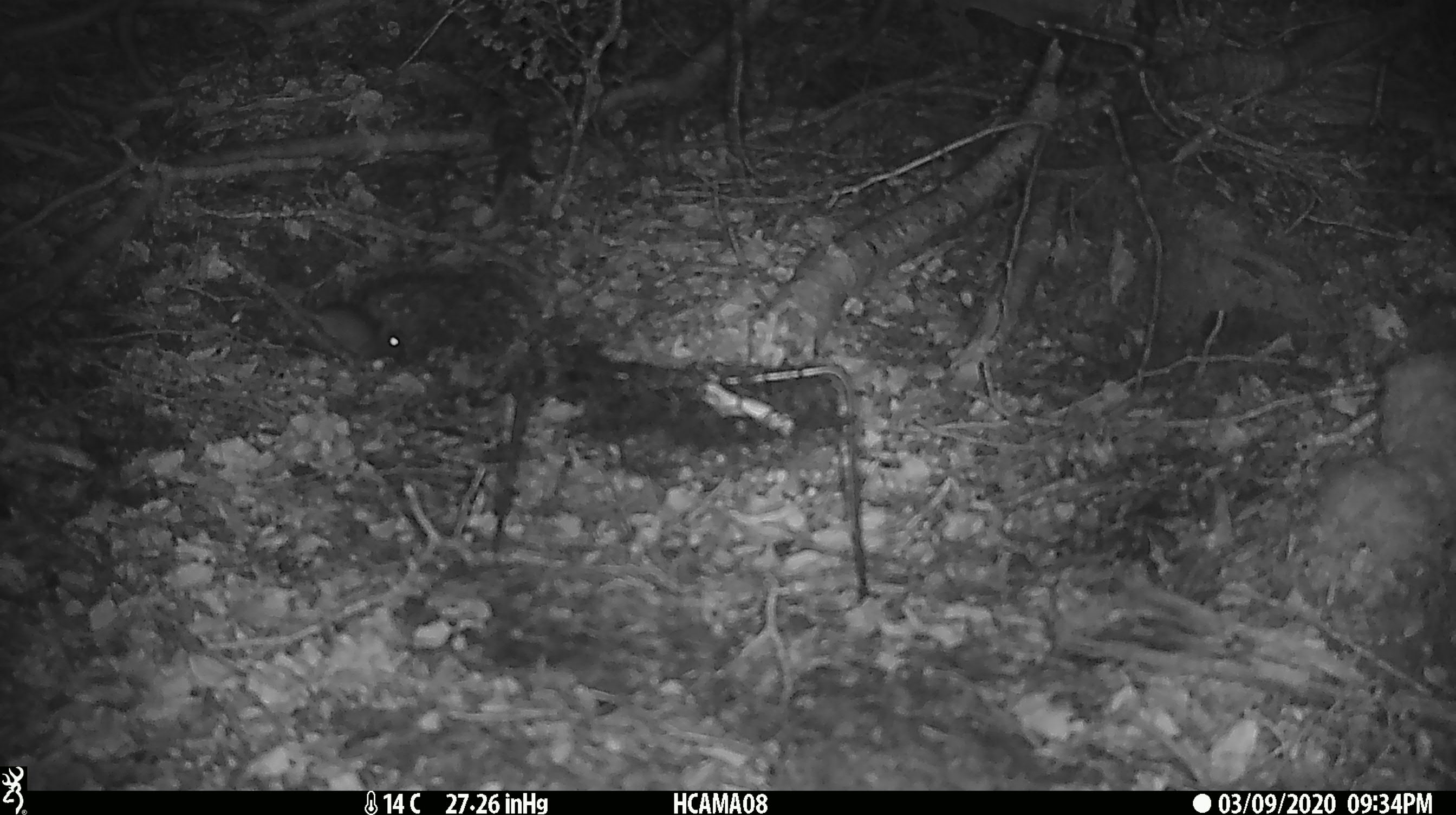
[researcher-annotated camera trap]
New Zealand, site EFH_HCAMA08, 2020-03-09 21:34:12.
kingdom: Animalia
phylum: Chordata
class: Mammalia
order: Rodentia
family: Muridae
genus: Mus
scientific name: Mus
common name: mouse